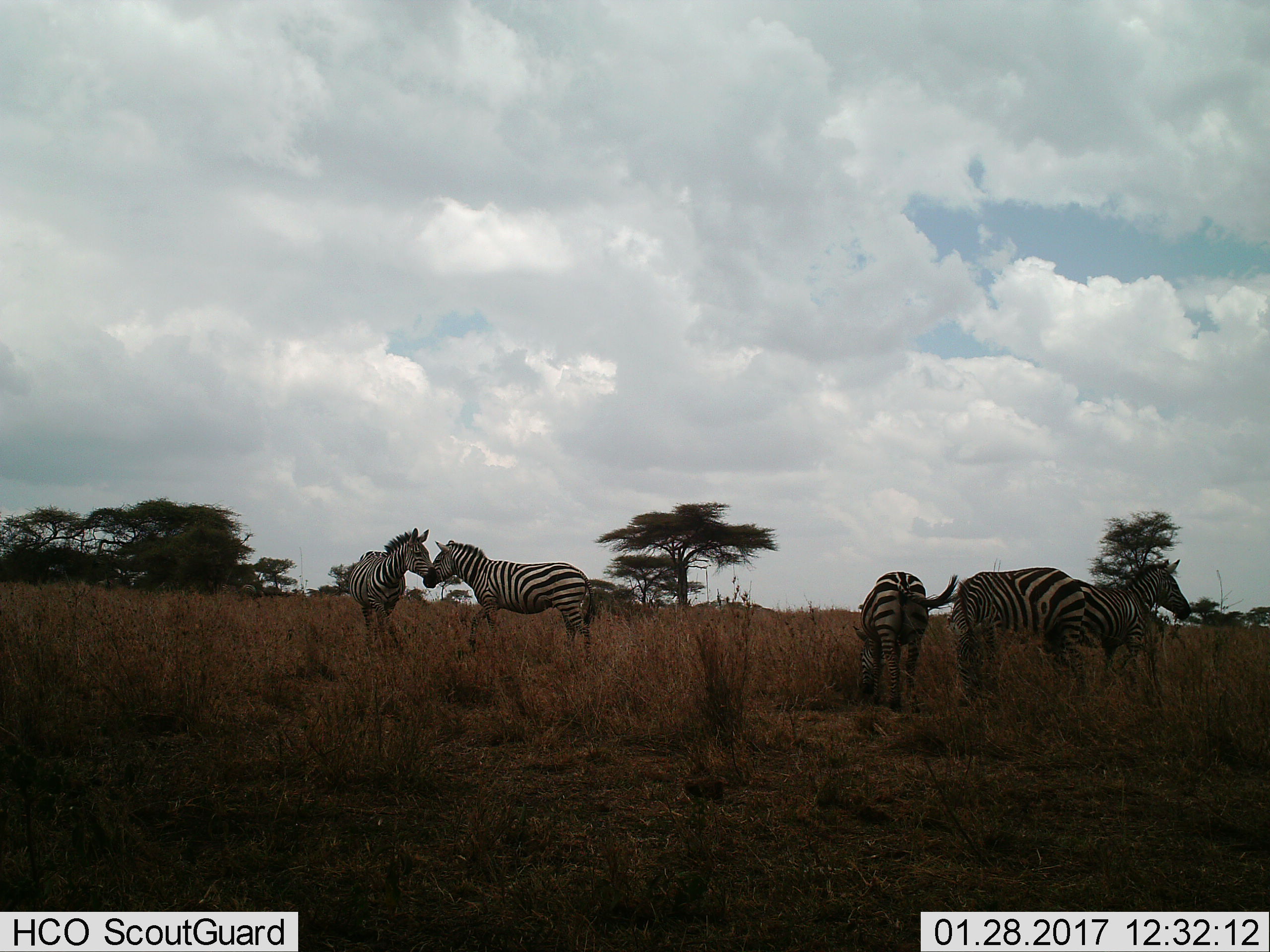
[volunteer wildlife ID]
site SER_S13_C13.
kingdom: Animalia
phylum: Chordata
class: Mammalia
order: Perissodactyla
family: Equidae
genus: Equus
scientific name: Equus quagga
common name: plains zebra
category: zebraplains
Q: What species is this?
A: Zebraplains (plains zebra) (Equus quagga).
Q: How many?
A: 5.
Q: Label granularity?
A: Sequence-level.